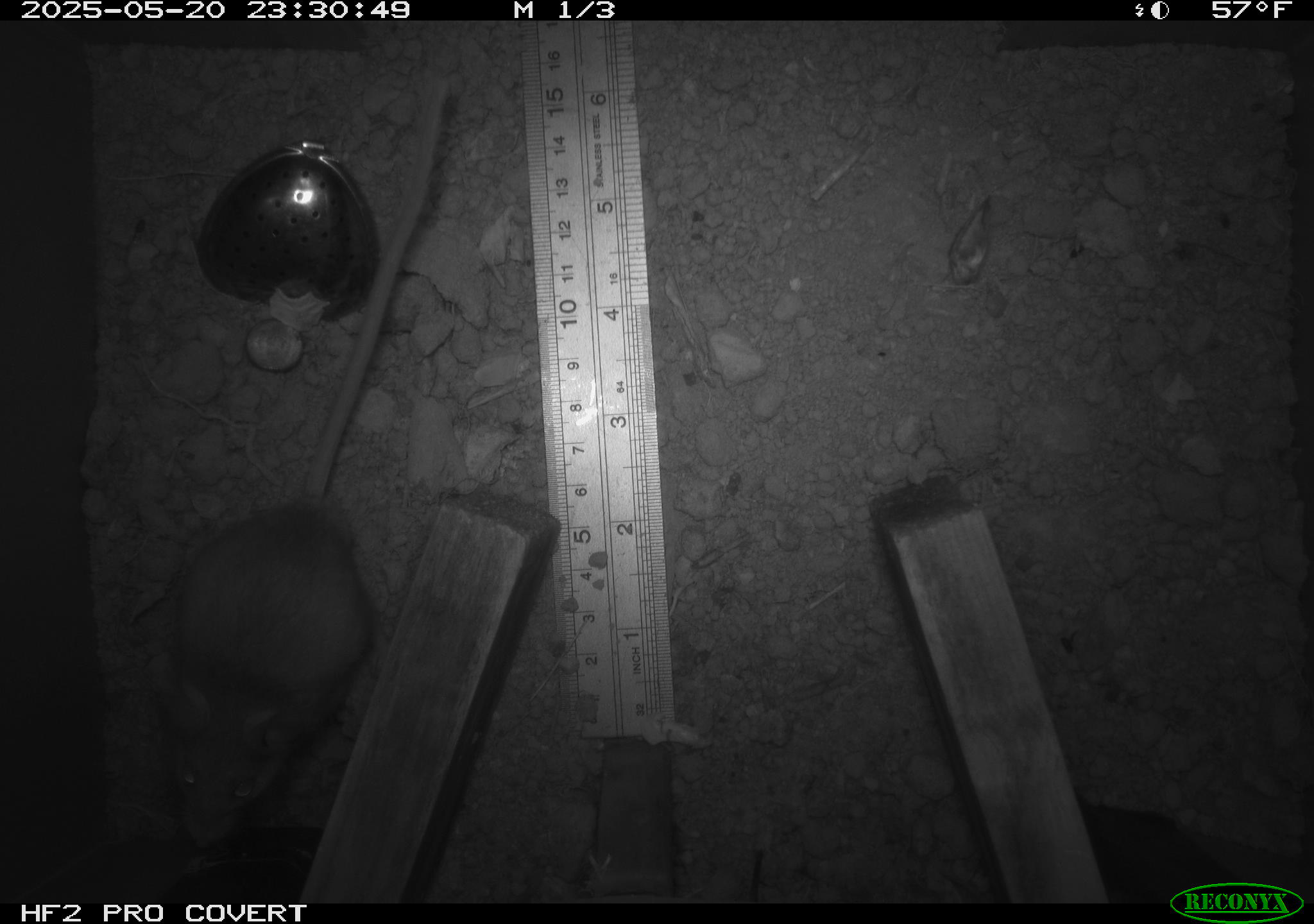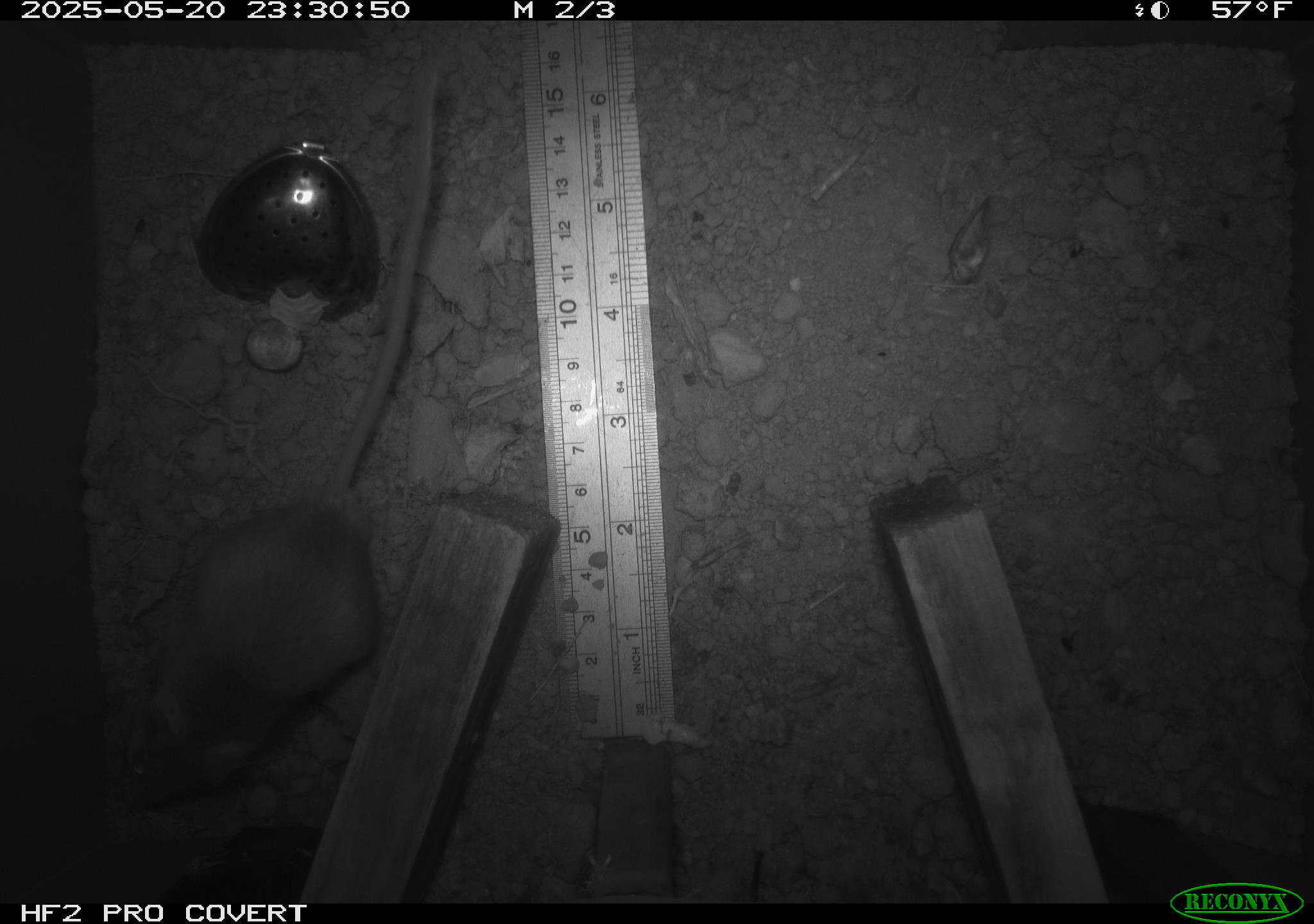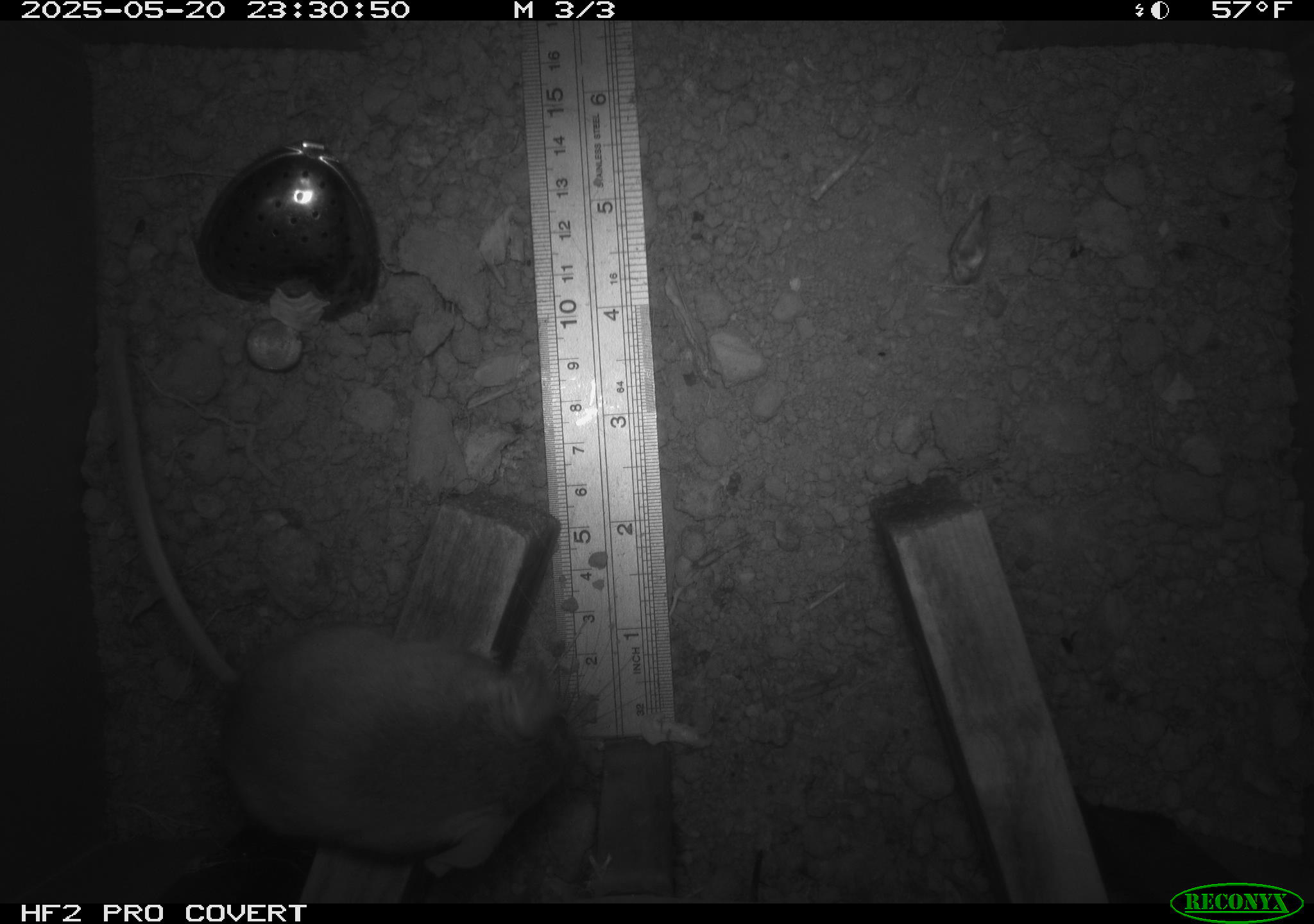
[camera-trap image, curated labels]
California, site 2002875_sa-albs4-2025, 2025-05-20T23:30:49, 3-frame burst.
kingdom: Animalia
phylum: Chordata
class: Mammalia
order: Rodentia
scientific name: Rodentia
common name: mouse species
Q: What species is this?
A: Mouse species (Rodentia).